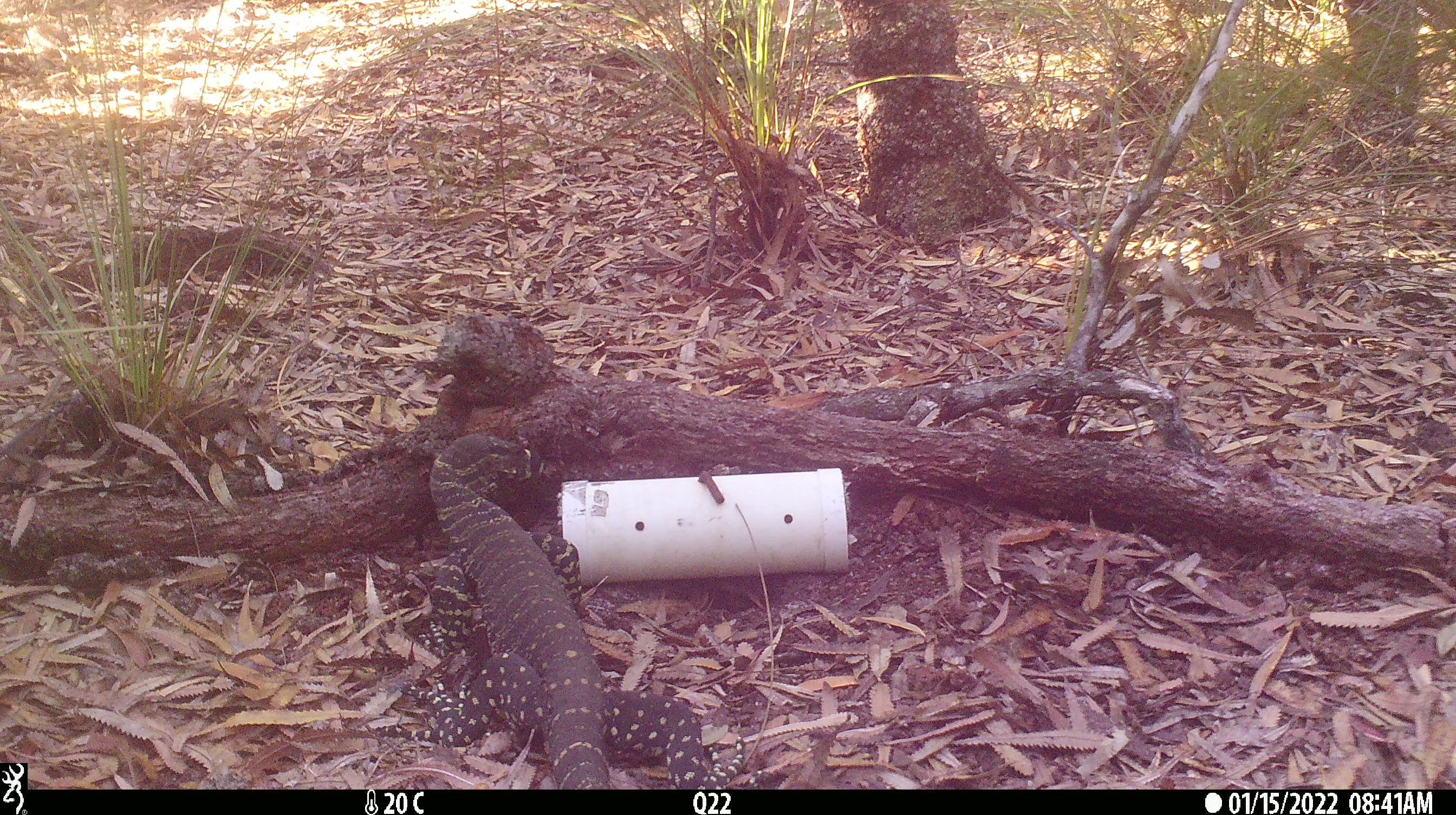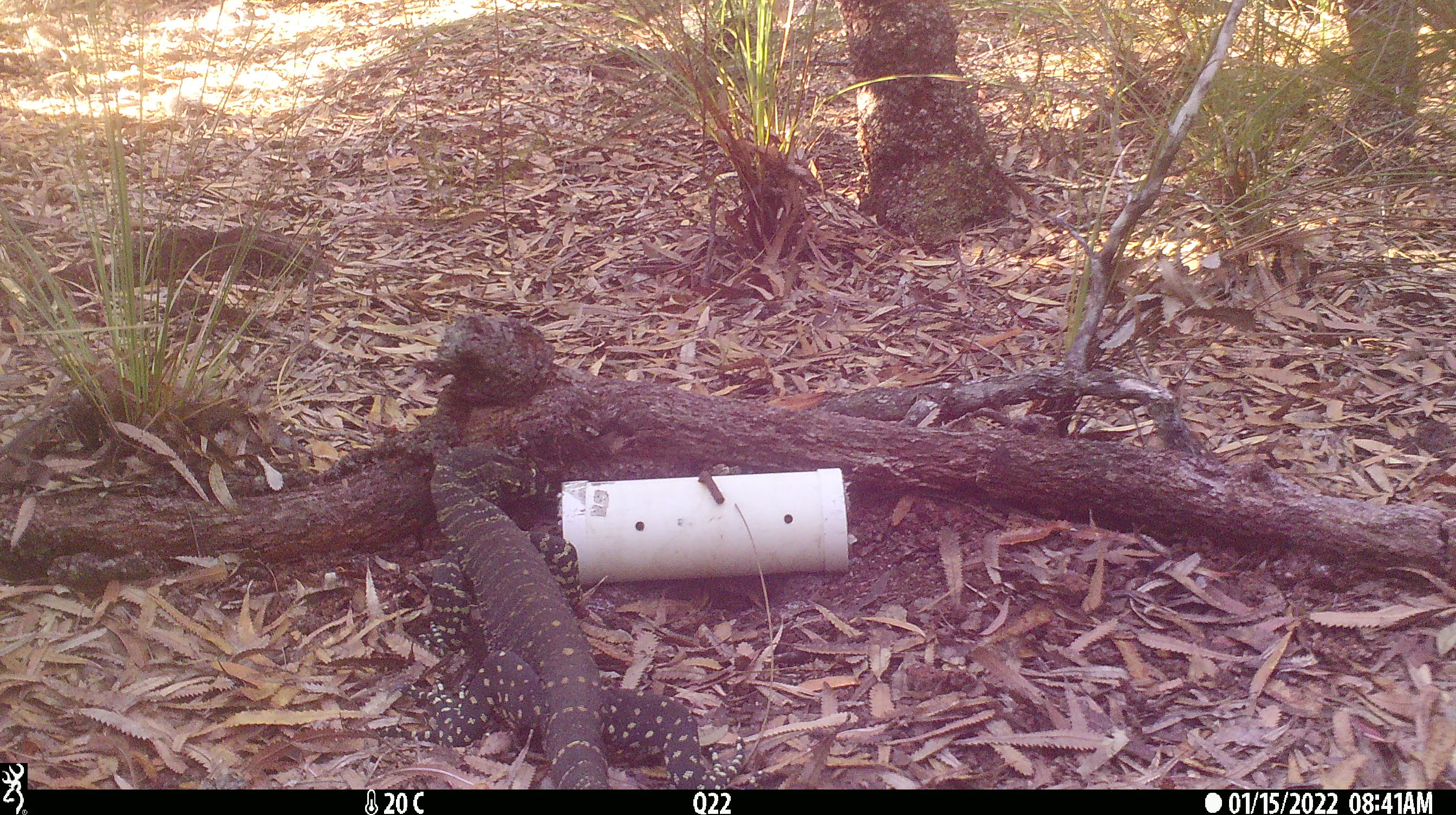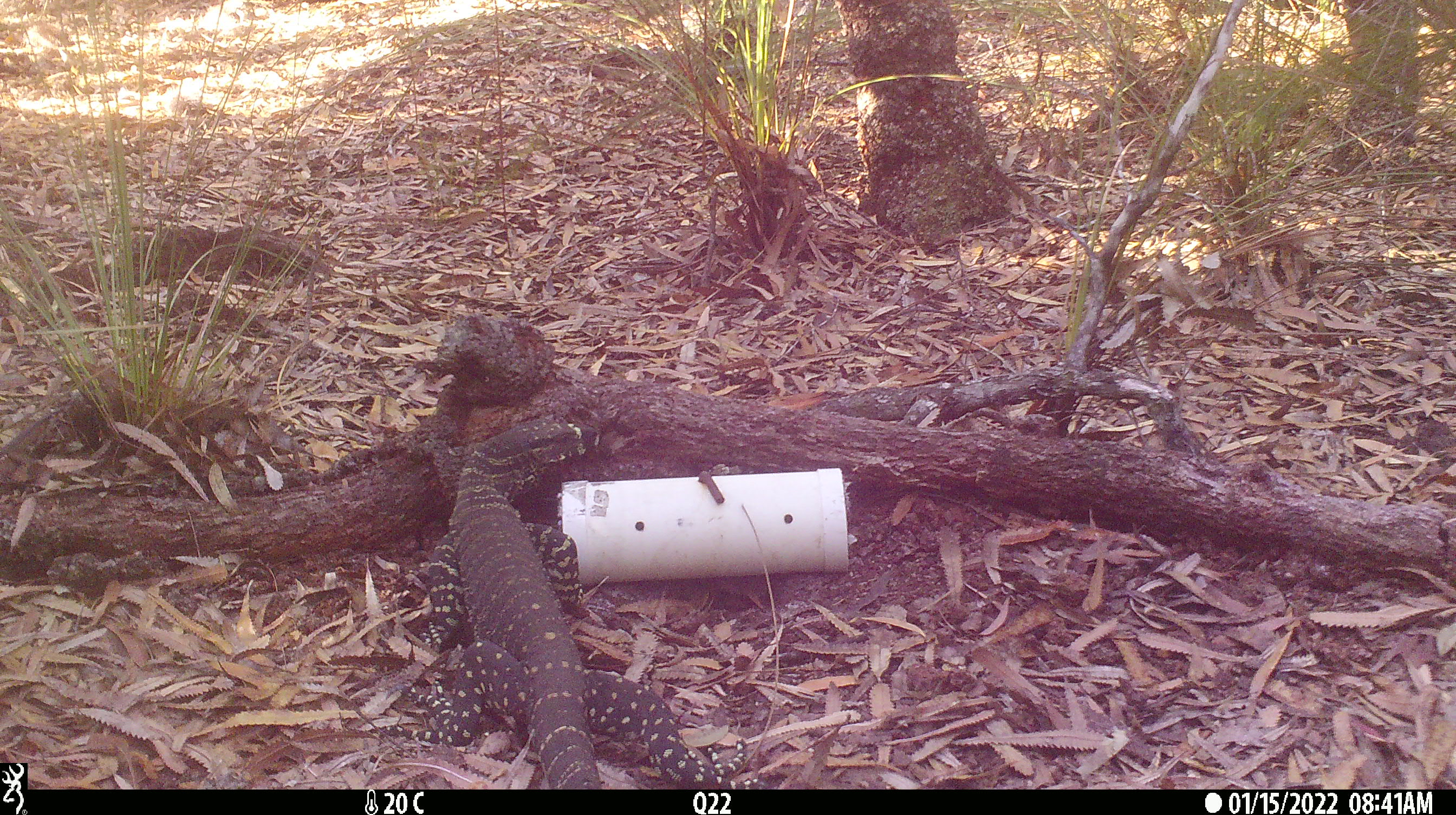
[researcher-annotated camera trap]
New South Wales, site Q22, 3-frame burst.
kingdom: Animalia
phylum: Chordata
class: Reptilia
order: Squamata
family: Varanidae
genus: Varanus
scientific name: Varanus varius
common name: lace monitor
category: goanna